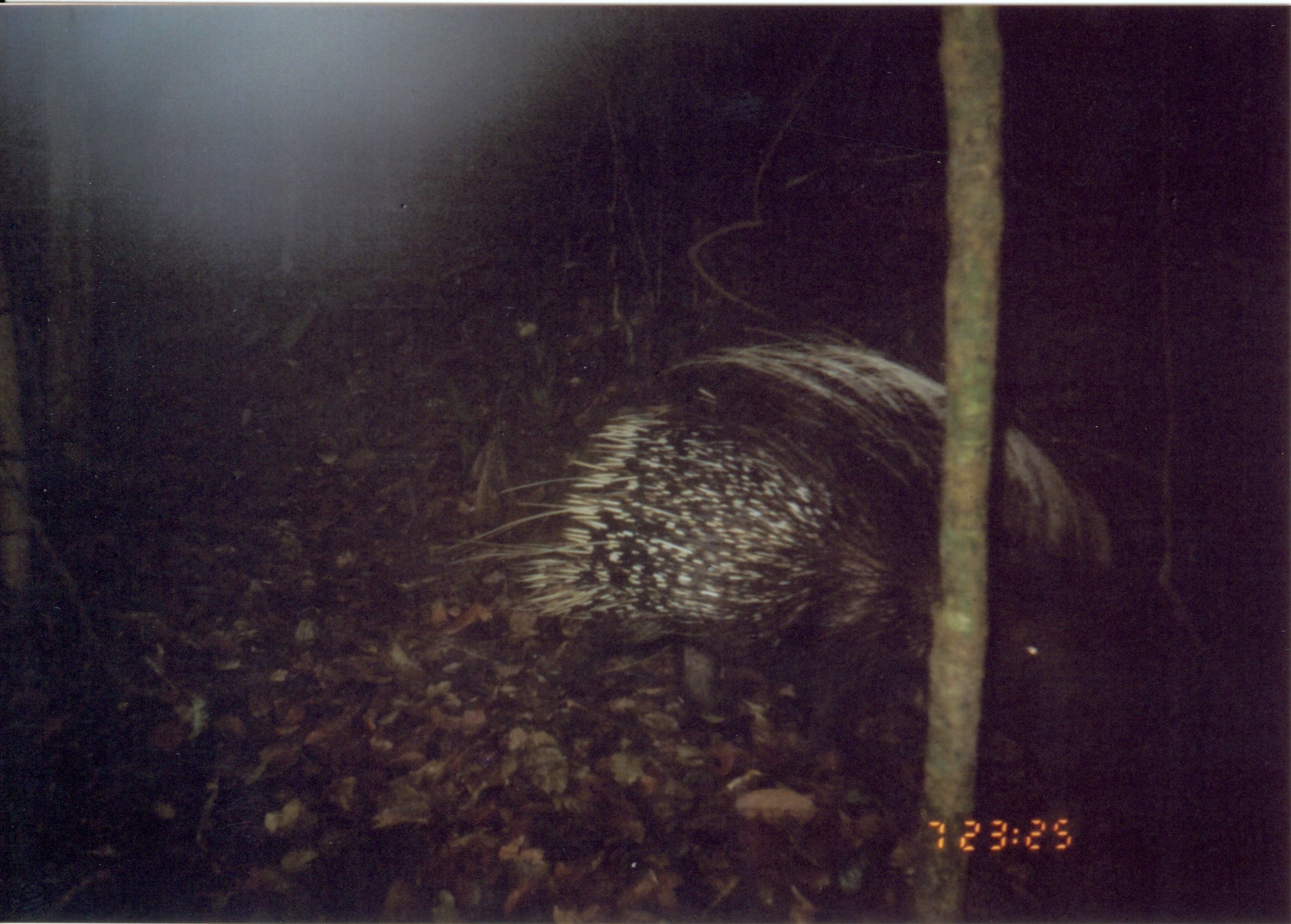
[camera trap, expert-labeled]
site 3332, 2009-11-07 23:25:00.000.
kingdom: Animalia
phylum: Chordata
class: Mammalia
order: Rodentia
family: Hystricidae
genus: Hystrix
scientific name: Hystrix africaeaustralis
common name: cape porcupine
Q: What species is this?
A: Hystrix africaeaustralis (cape porcupine).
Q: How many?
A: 1.